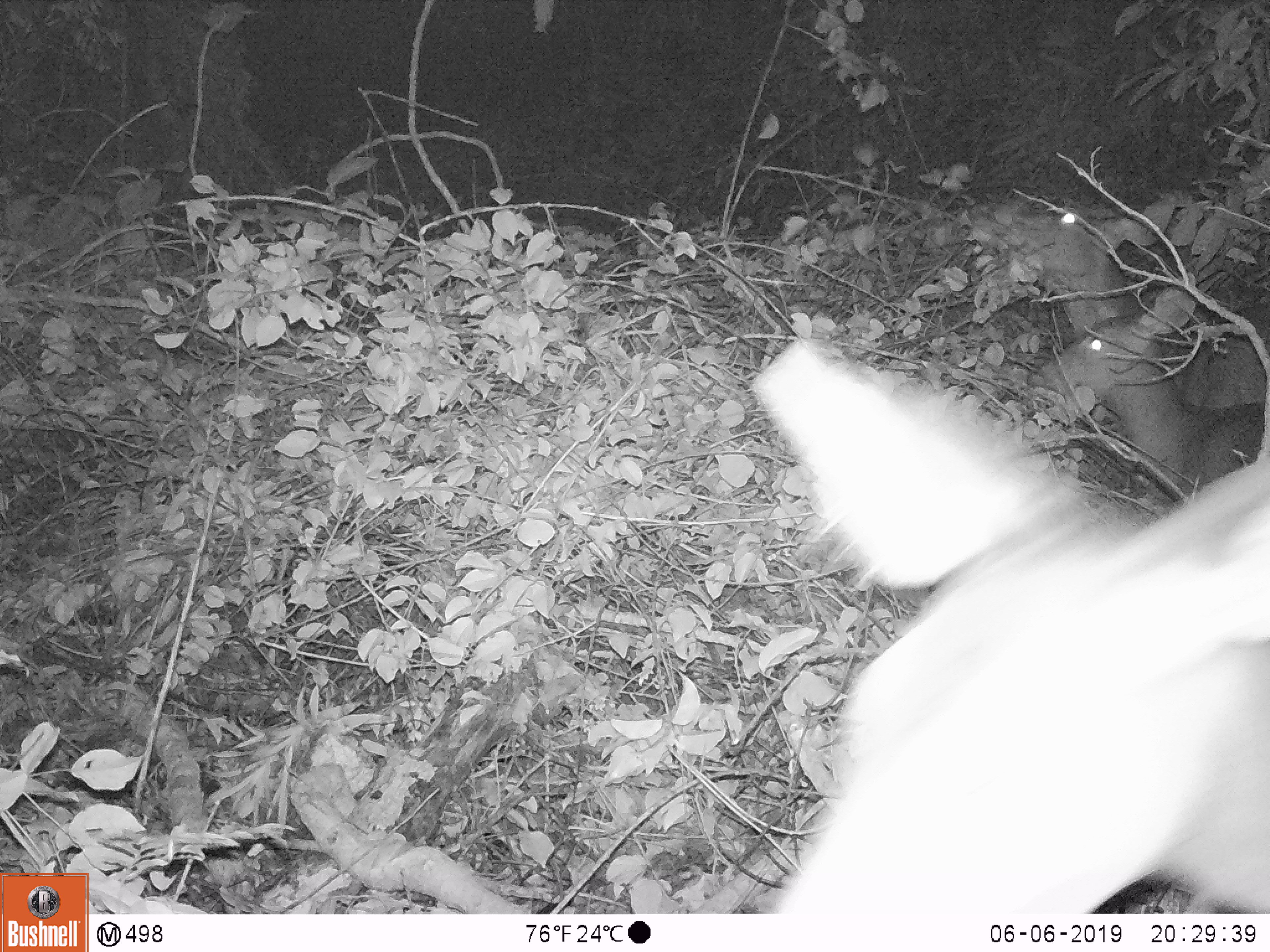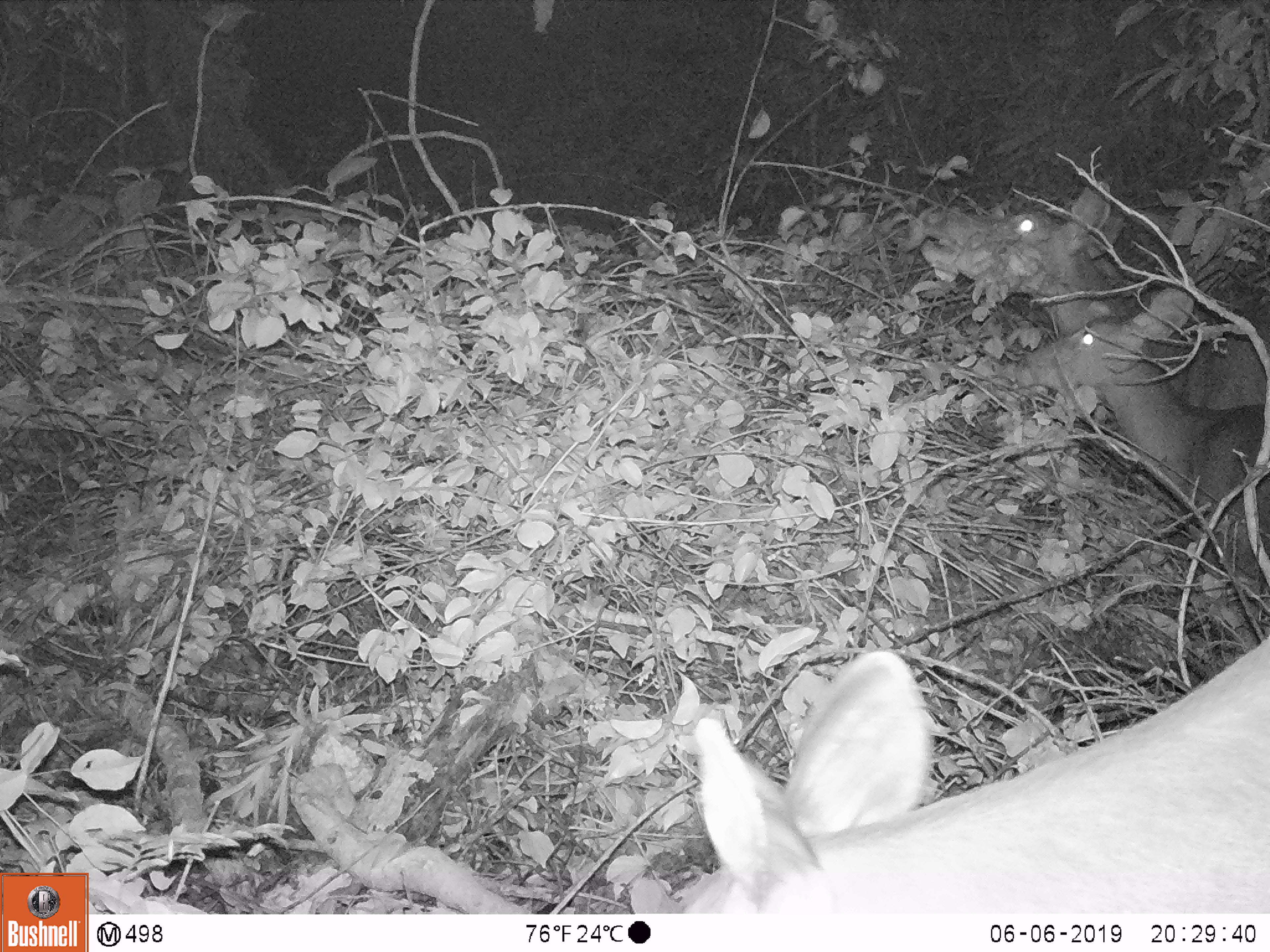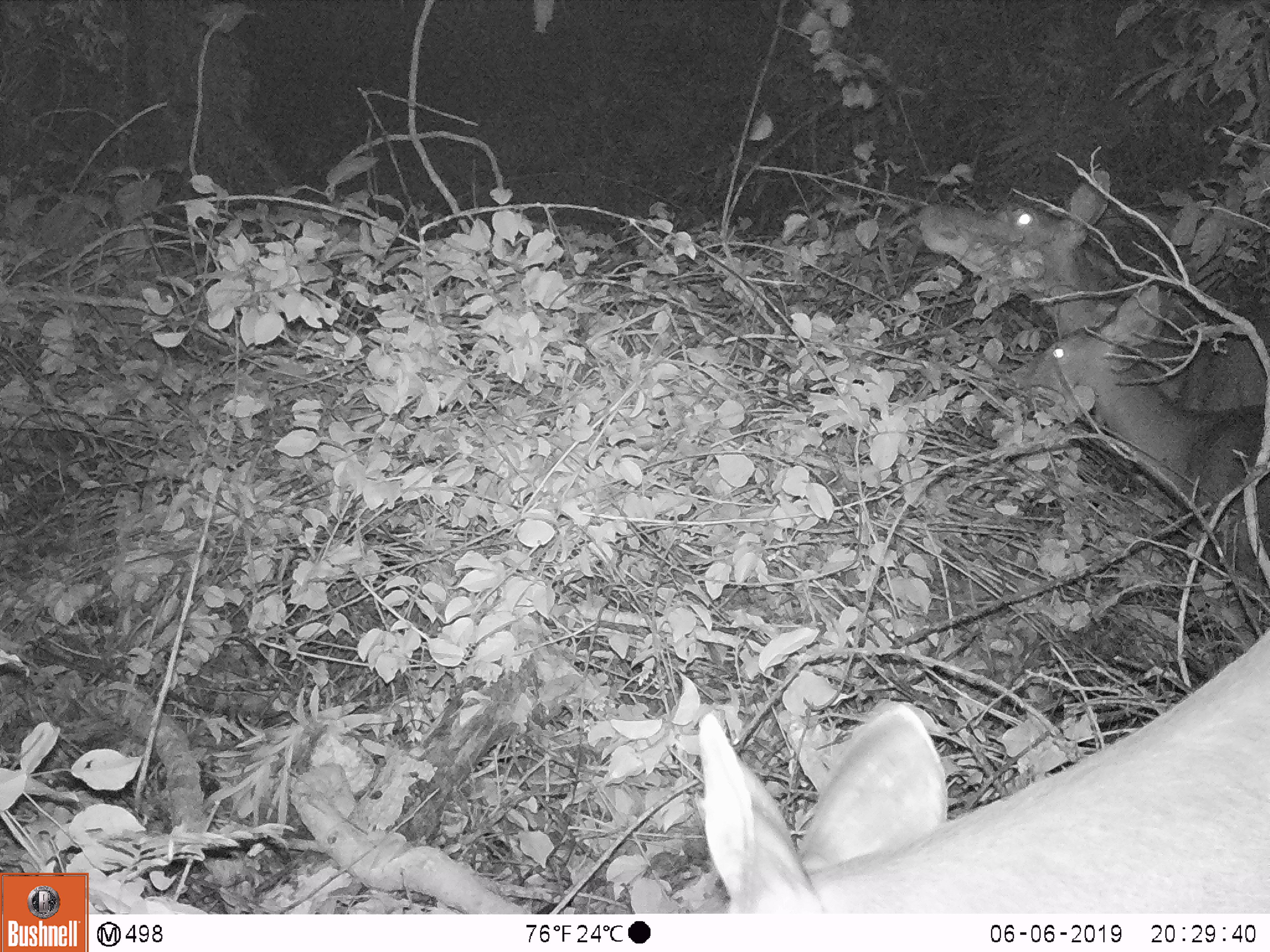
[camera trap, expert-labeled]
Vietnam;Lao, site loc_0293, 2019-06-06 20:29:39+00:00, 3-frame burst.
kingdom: Animalia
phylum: Chordata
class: Mammalia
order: Artiodactyla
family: Cervidae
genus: Rusa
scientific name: Rusa unicolor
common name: sambar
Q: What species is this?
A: Sambar (Rusa unicolor).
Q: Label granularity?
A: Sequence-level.